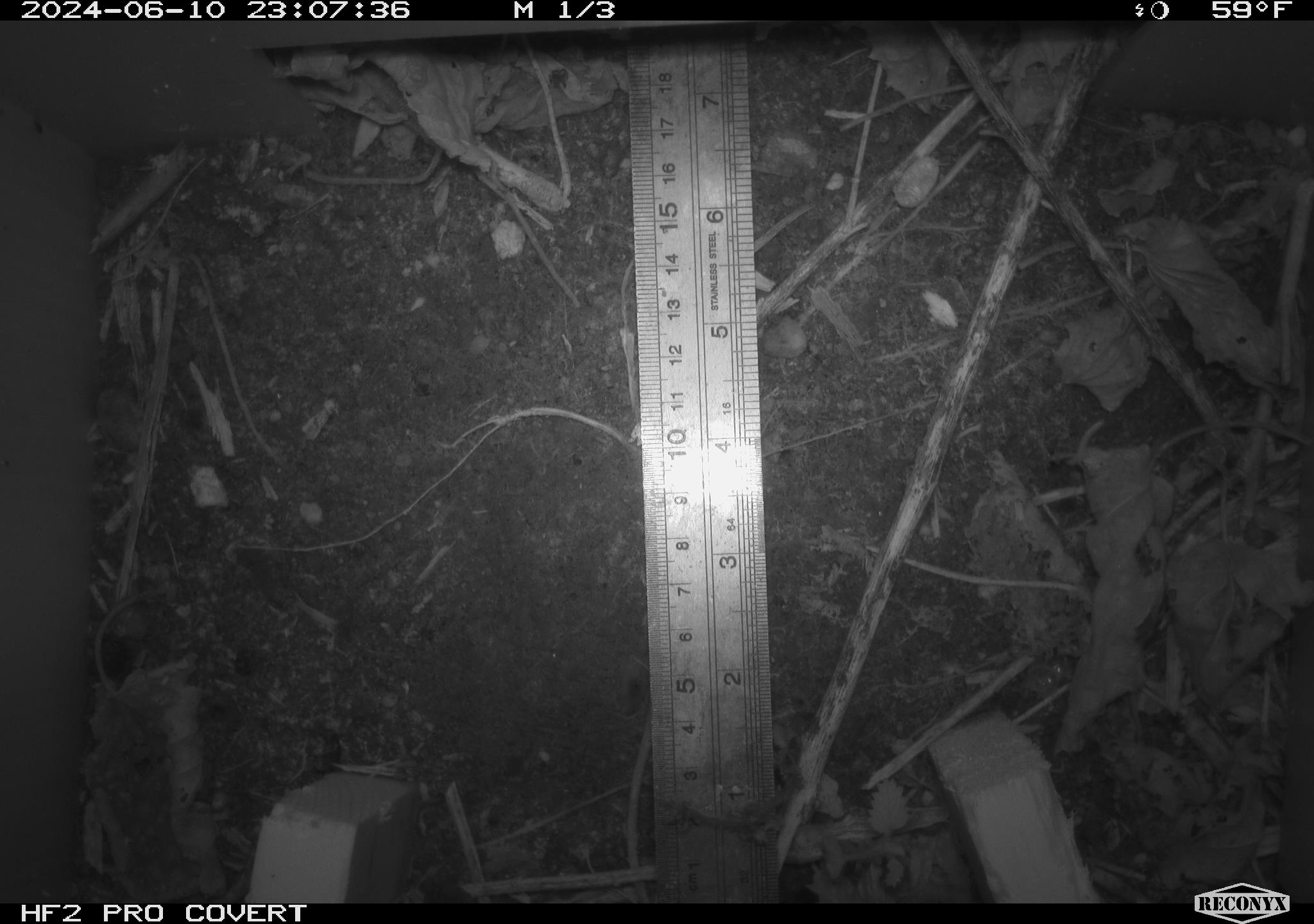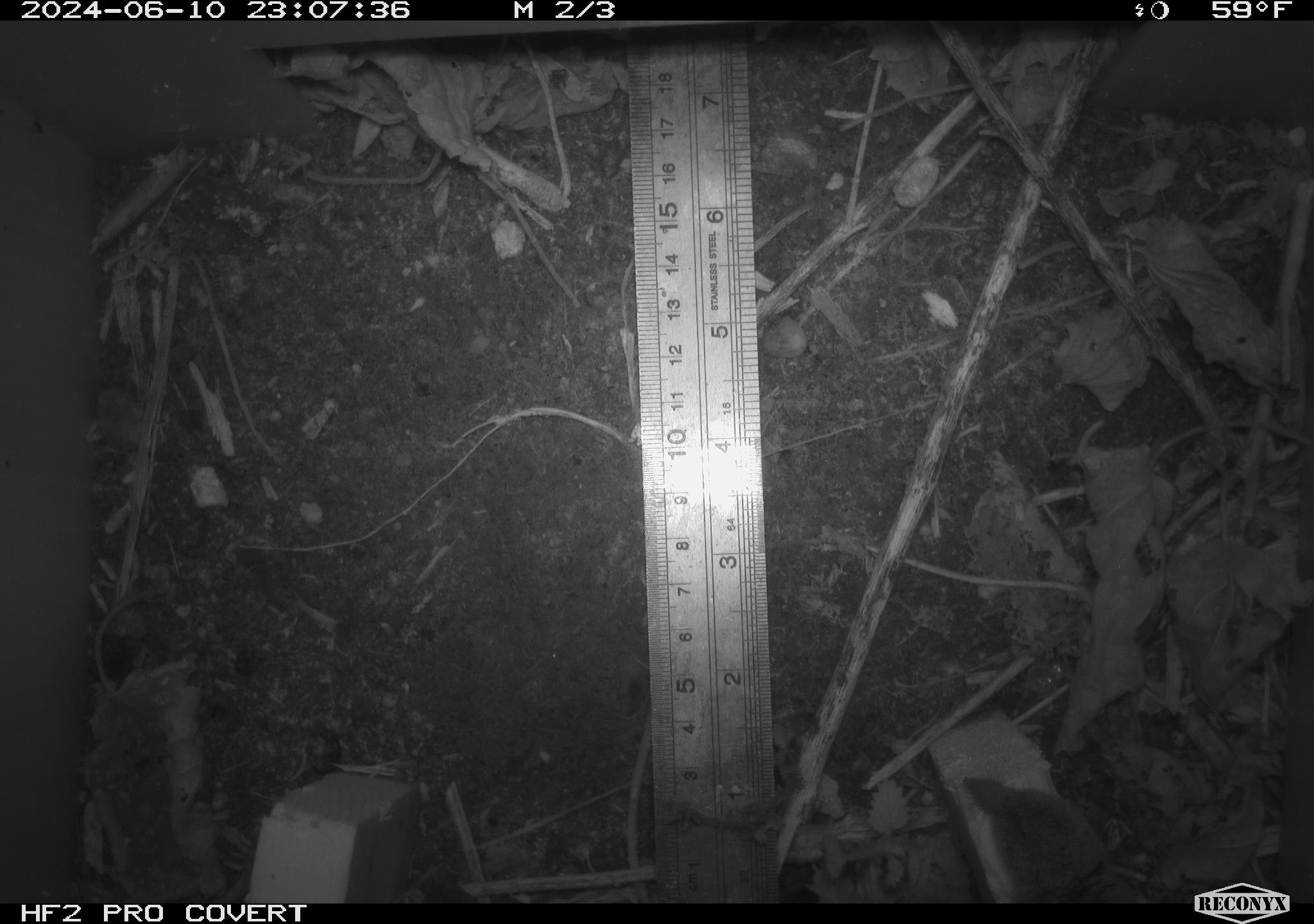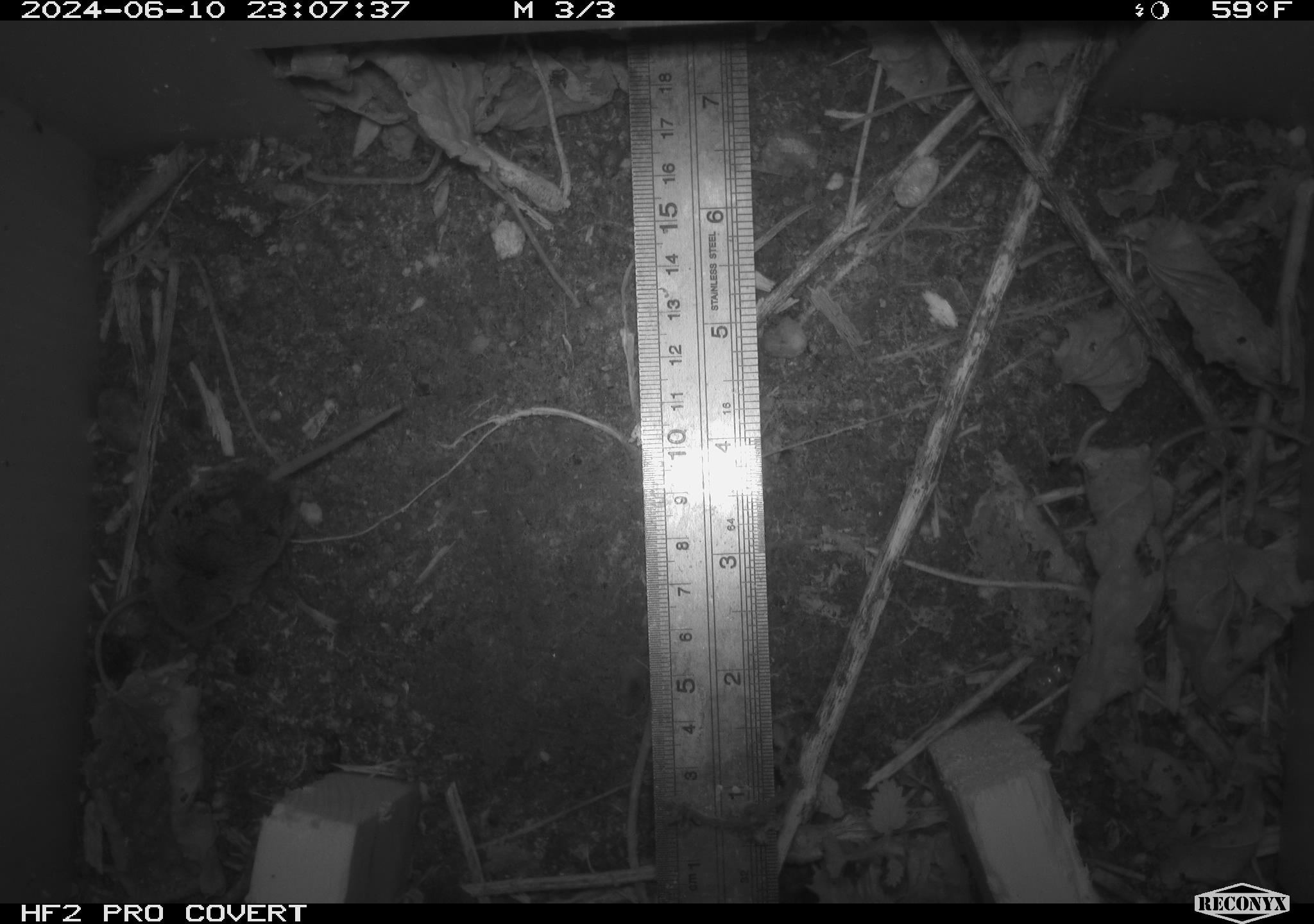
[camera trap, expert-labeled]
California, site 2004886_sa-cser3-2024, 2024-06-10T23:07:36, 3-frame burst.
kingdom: Animalia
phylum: Chordata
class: Mammalia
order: Eulipotyphla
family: Soricidae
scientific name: Soricidae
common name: shrews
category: soricidae family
Soricidae family (shrews) (Soricidae).